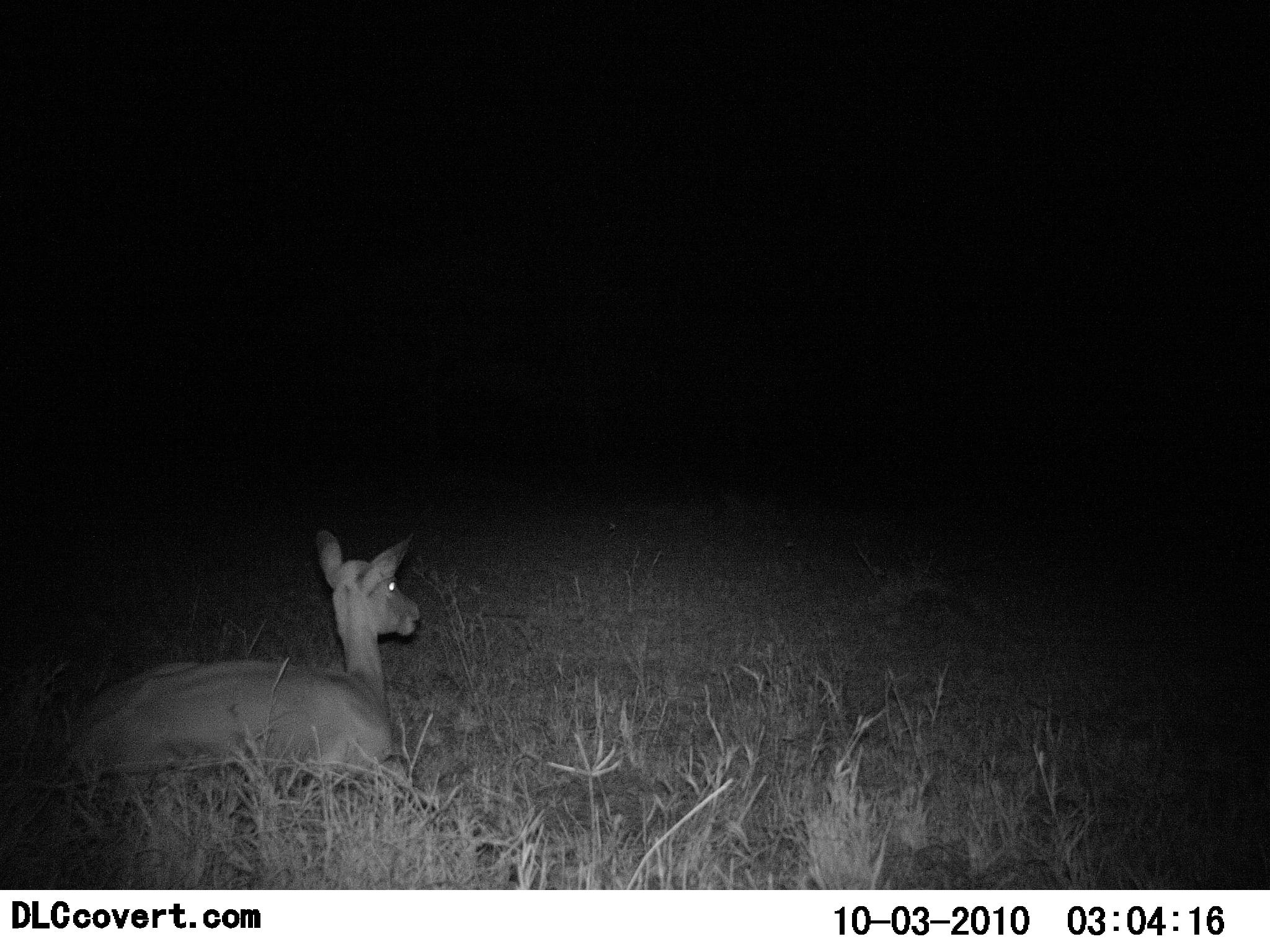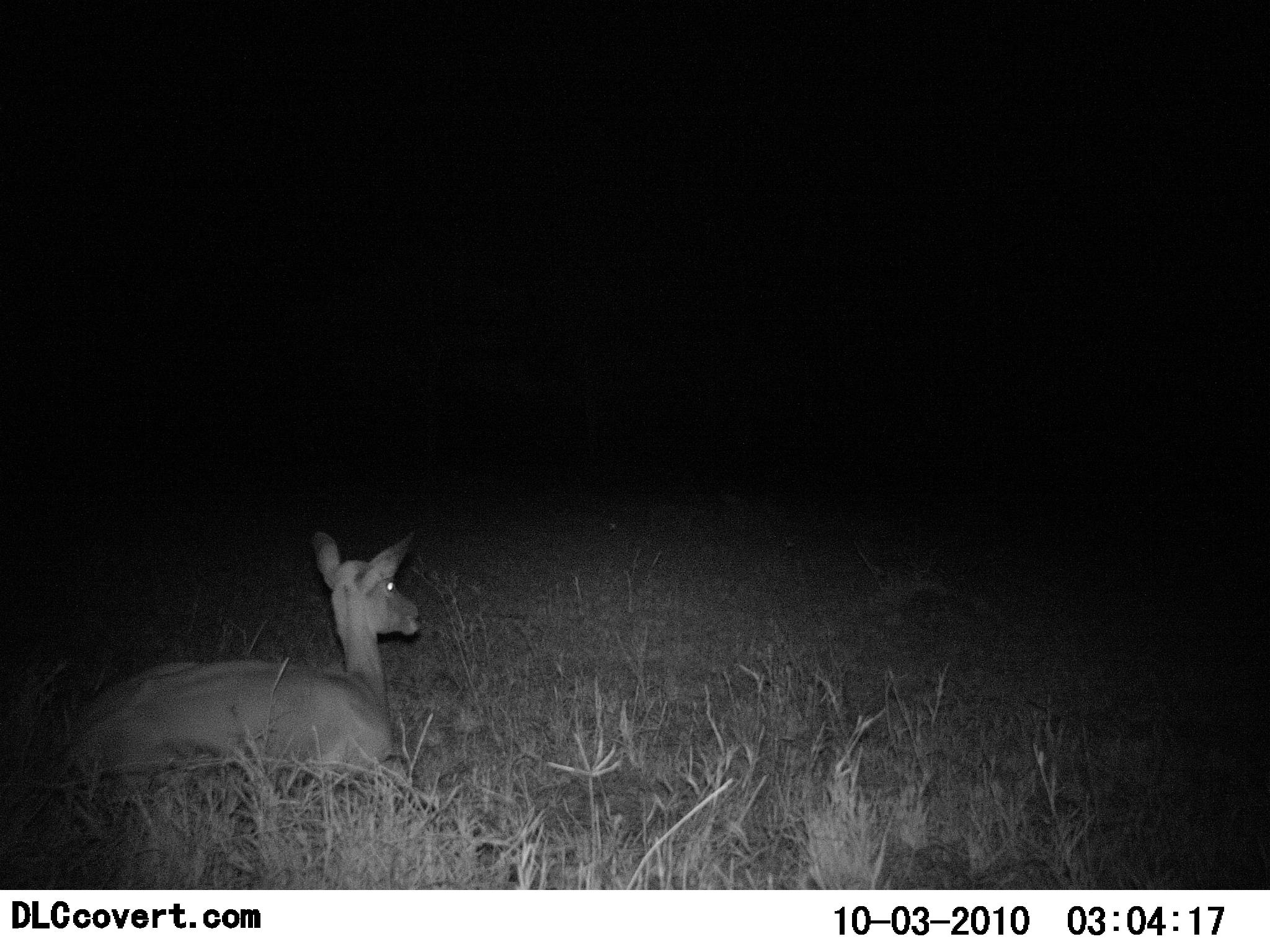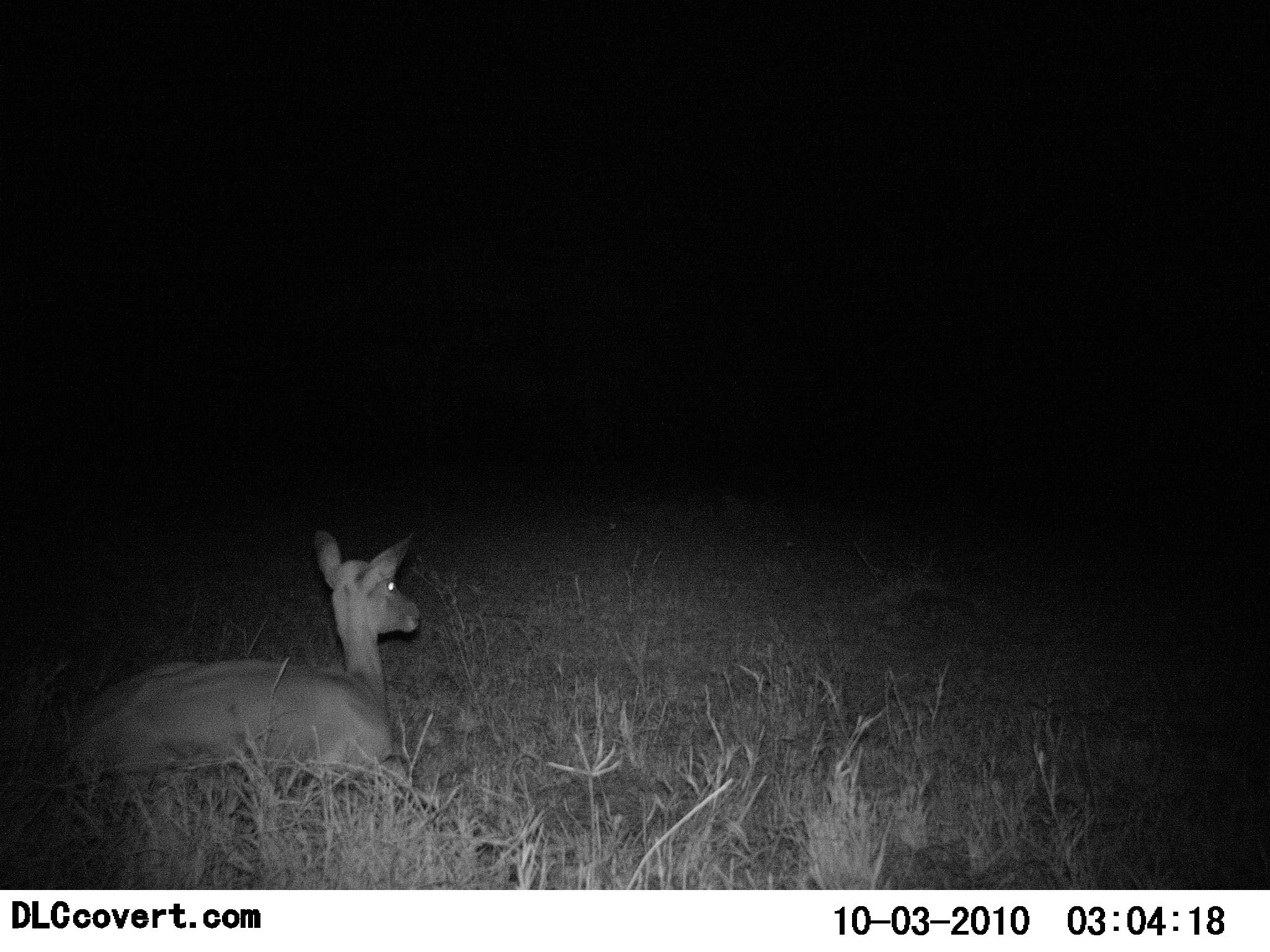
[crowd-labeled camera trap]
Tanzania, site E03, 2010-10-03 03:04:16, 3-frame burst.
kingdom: Animalia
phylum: Chordata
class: Mammalia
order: Artiodactyla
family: Bovidae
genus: Madoqua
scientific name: Madoqua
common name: dikdik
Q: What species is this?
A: Dikdik (Madoqua).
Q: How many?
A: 1.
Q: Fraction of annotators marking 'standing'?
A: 9%.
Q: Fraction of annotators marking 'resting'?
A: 55%.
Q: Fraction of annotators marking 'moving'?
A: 18%.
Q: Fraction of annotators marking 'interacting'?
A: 0%.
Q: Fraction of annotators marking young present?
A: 0%.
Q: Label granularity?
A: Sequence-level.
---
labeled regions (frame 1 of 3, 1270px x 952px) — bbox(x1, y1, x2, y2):
animal: bbox(61, 529, 422, 806)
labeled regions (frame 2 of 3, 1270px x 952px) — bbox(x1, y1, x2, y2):
animal: bbox(47, 527, 422, 819)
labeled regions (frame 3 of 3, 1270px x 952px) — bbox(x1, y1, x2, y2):
animal: bbox(64, 527, 421, 782)